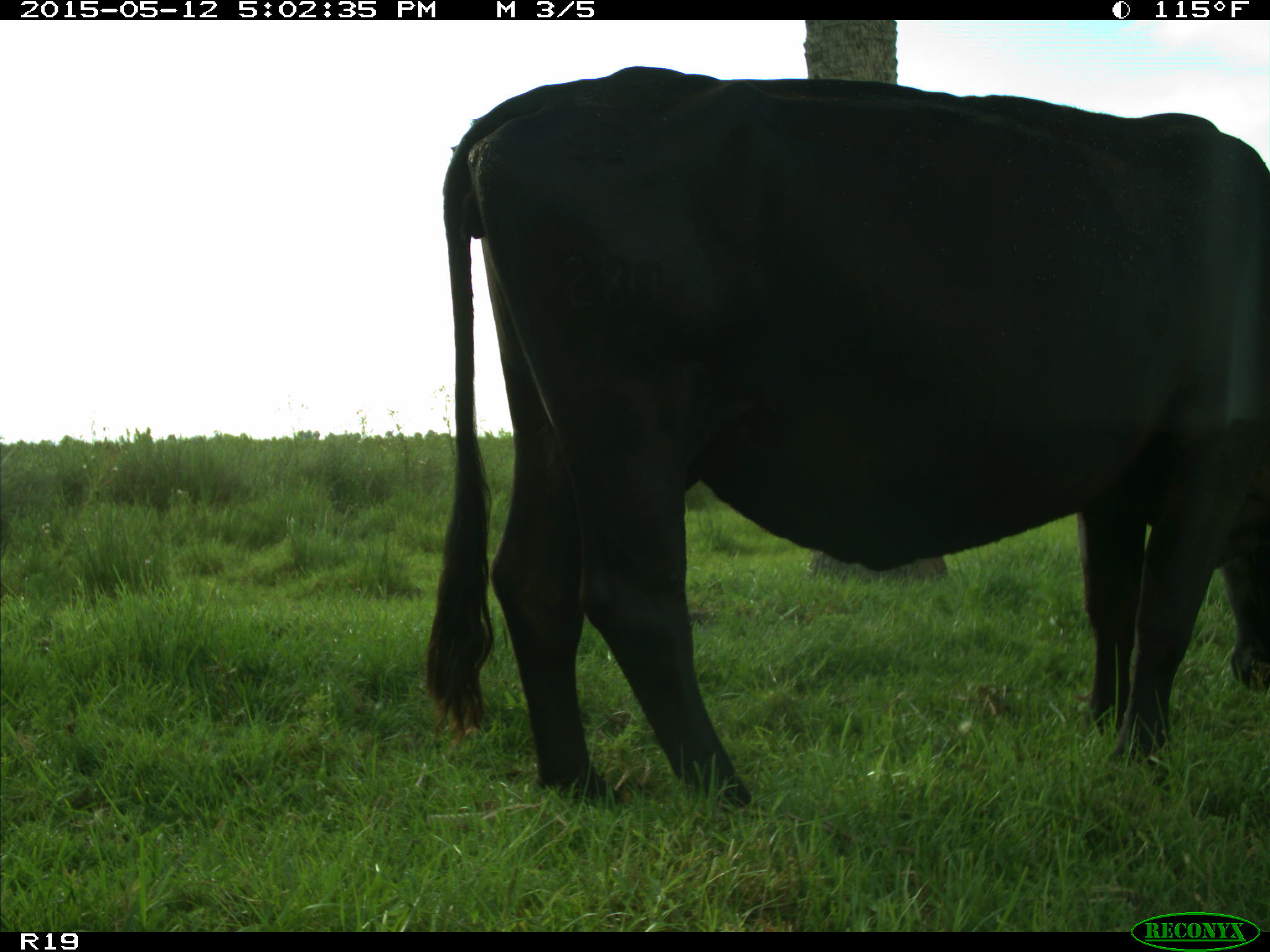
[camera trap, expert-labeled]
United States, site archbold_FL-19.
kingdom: Animalia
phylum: Chordata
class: Mammalia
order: Artiodactyla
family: Bovidae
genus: Bos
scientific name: Bos taurus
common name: domestic cow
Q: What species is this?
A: Bos taurus (domestic cow).